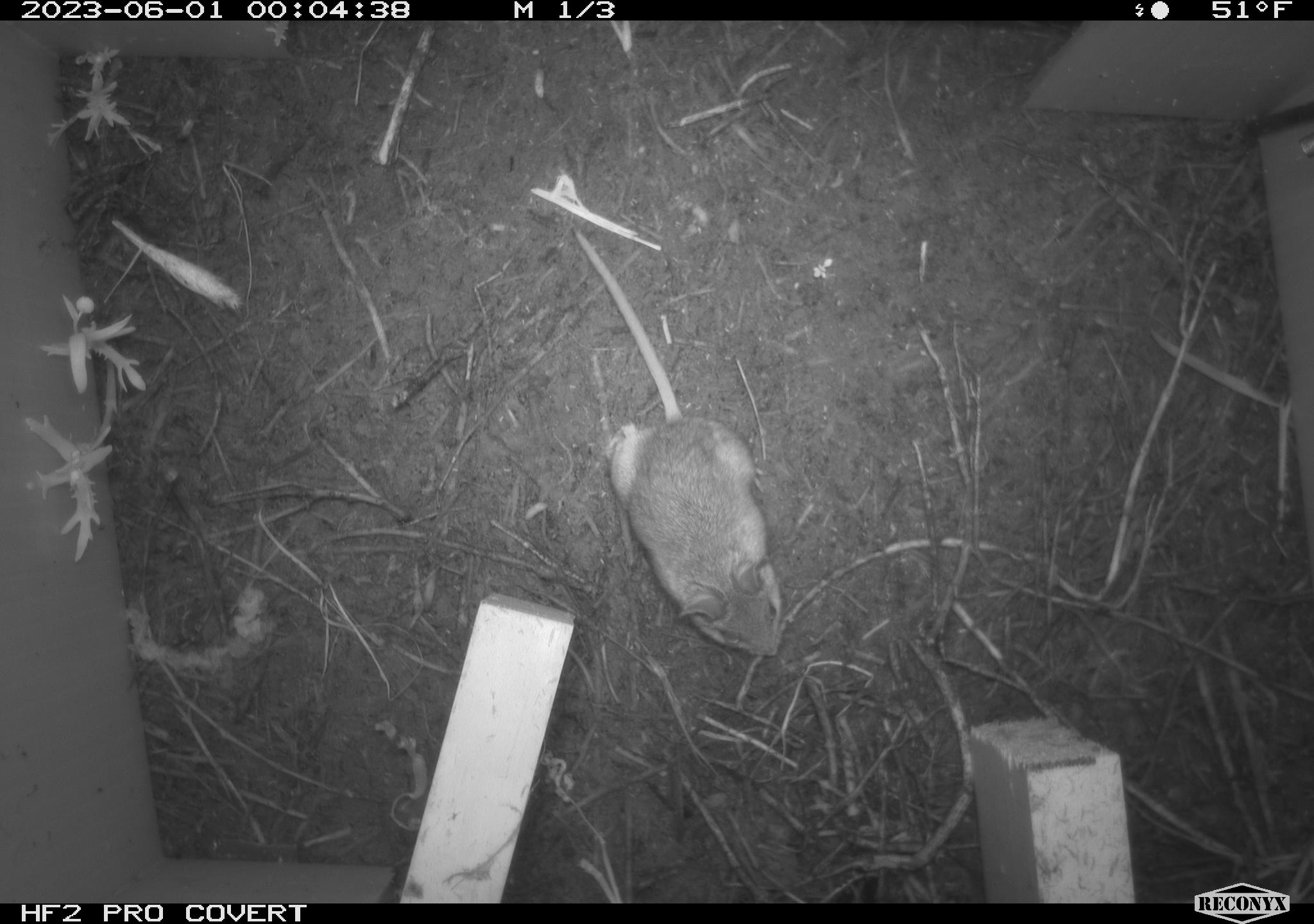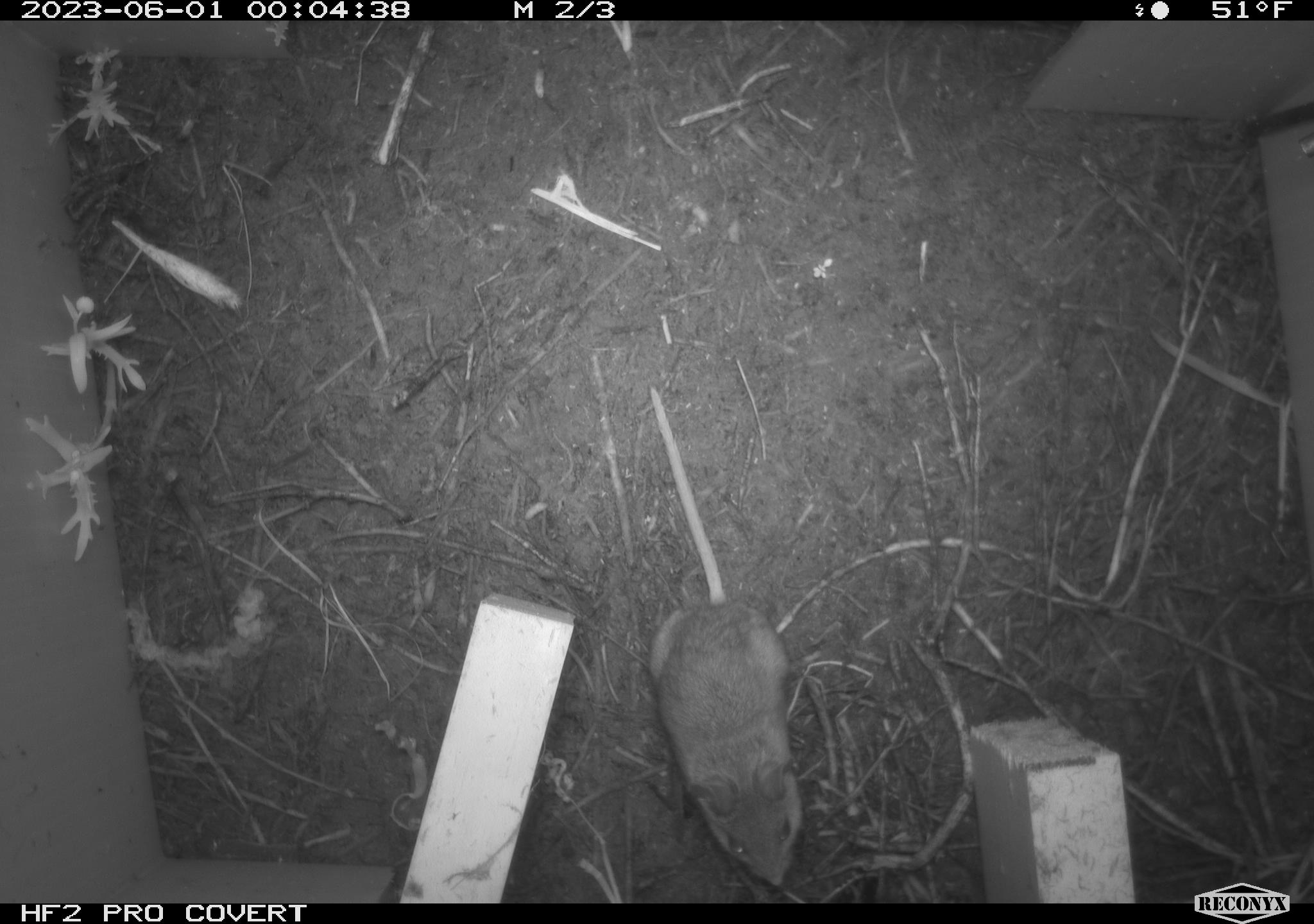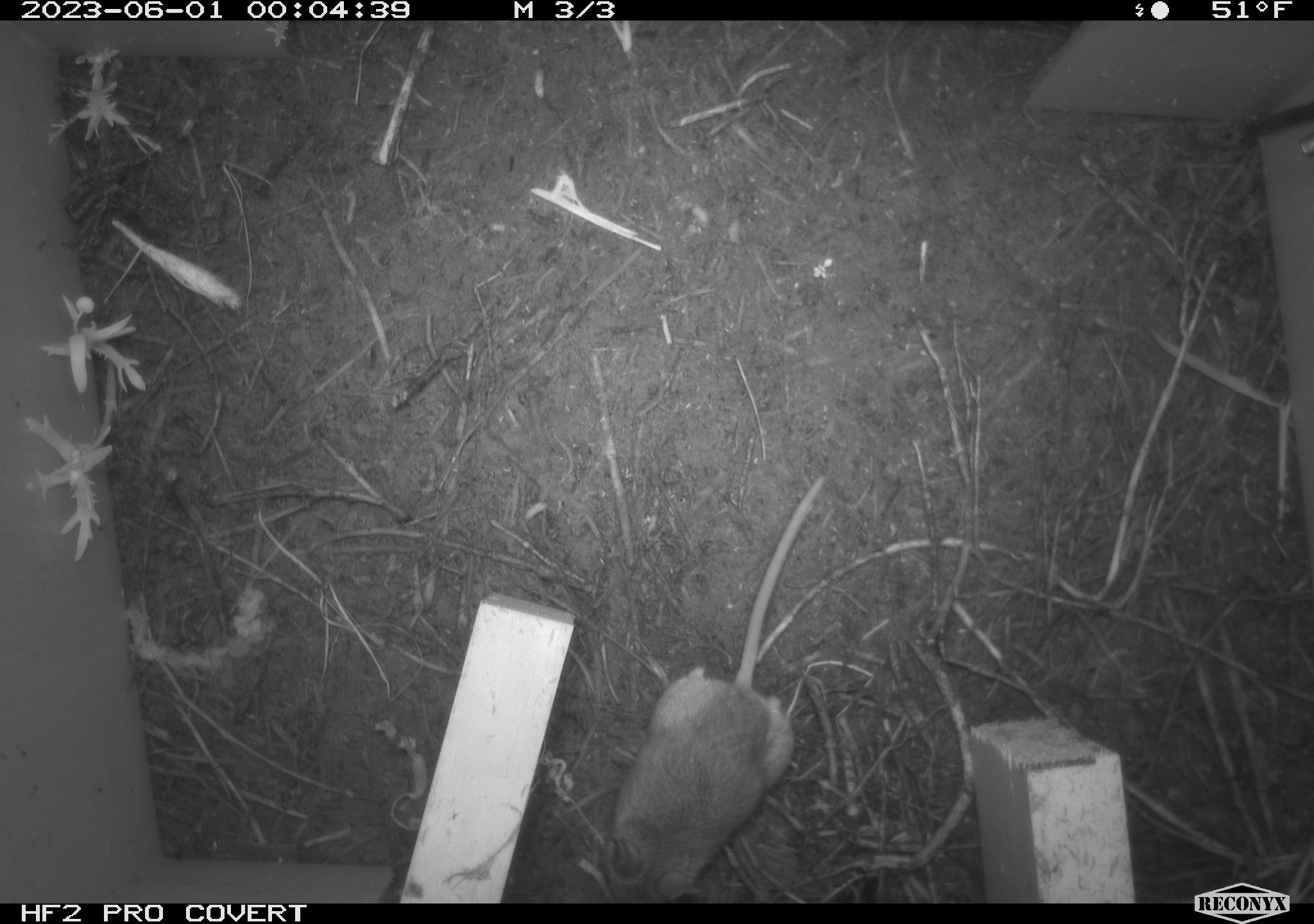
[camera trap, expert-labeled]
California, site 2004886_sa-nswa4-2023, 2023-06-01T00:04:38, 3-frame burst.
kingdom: Animalia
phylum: Chordata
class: Mammalia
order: Rodentia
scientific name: Rodentia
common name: mouse species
Mouse species (Rodentia).